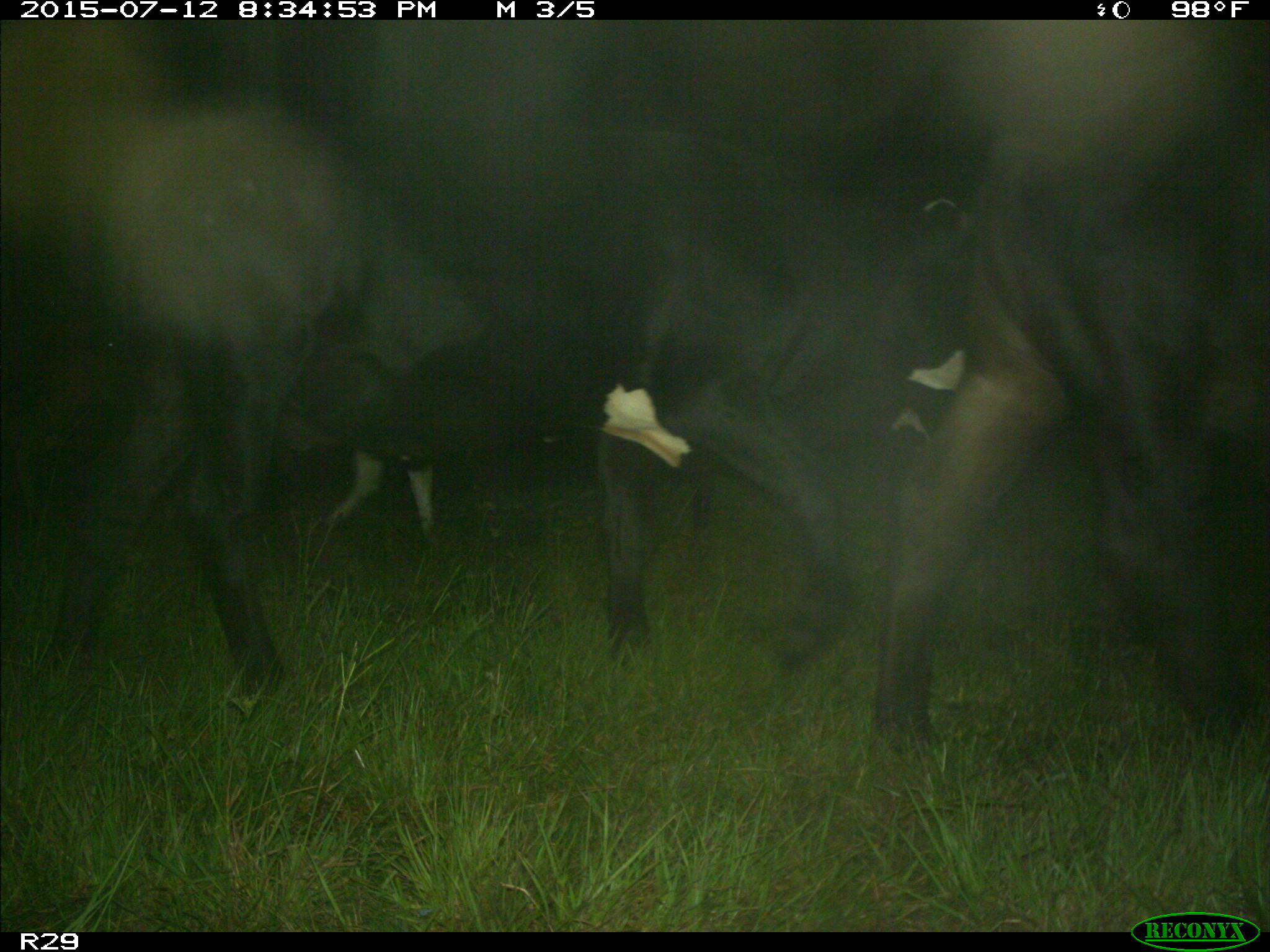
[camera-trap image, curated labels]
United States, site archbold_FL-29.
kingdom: Animalia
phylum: Chordata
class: Mammalia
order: Artiodactyla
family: Bovidae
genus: Bos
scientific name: Bos taurus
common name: domestic cow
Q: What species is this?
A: Bos taurus (domestic cow).